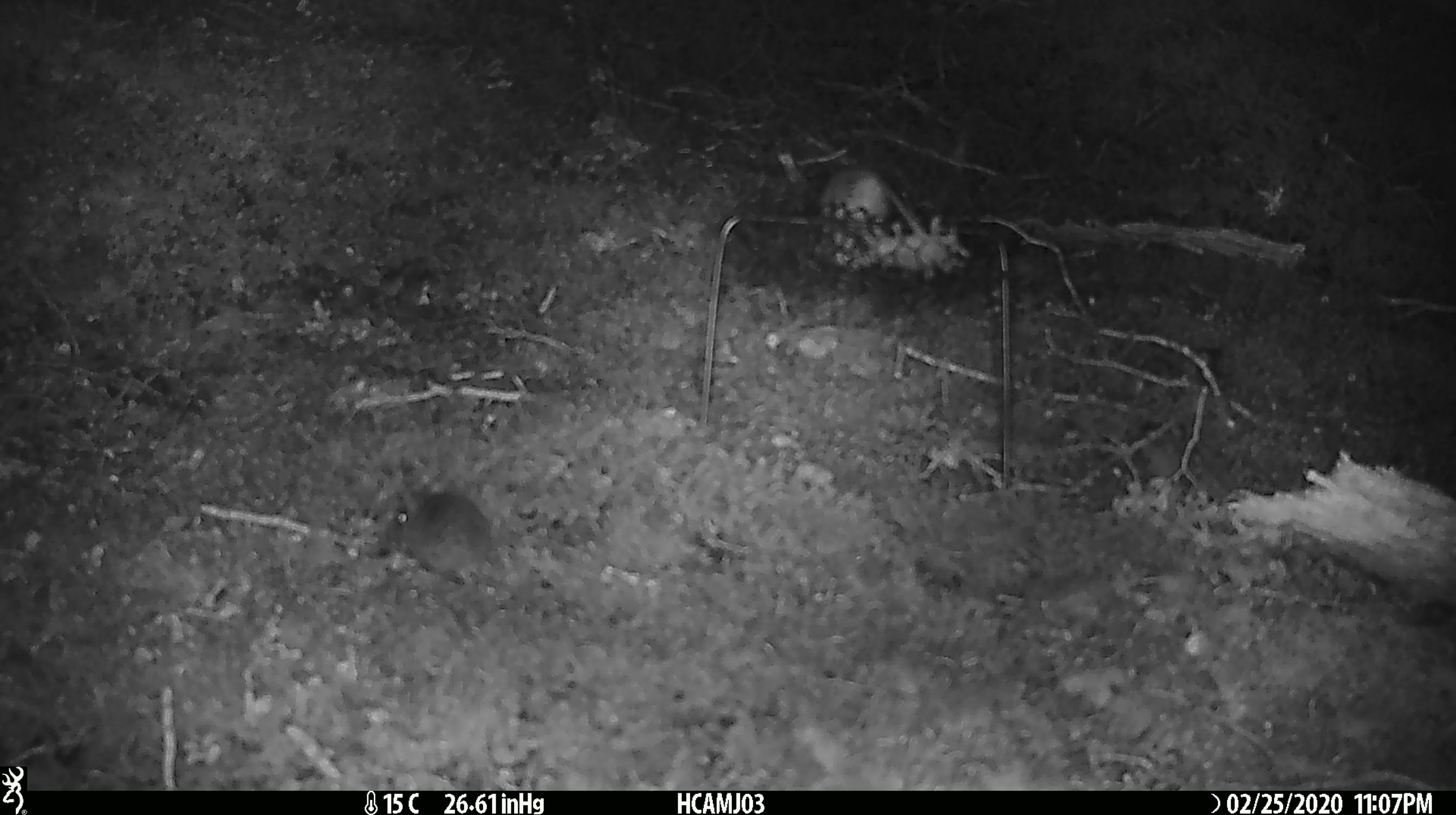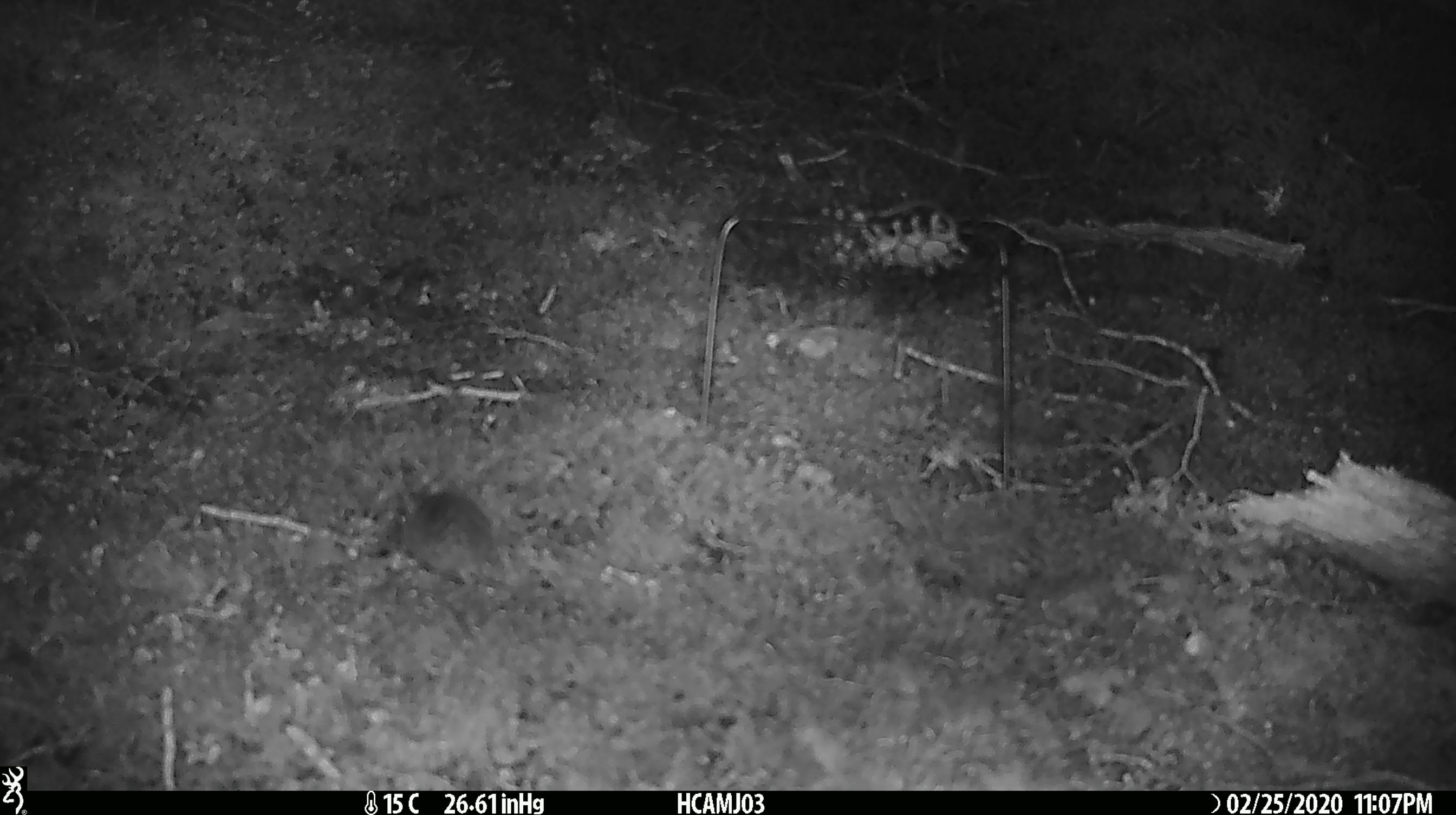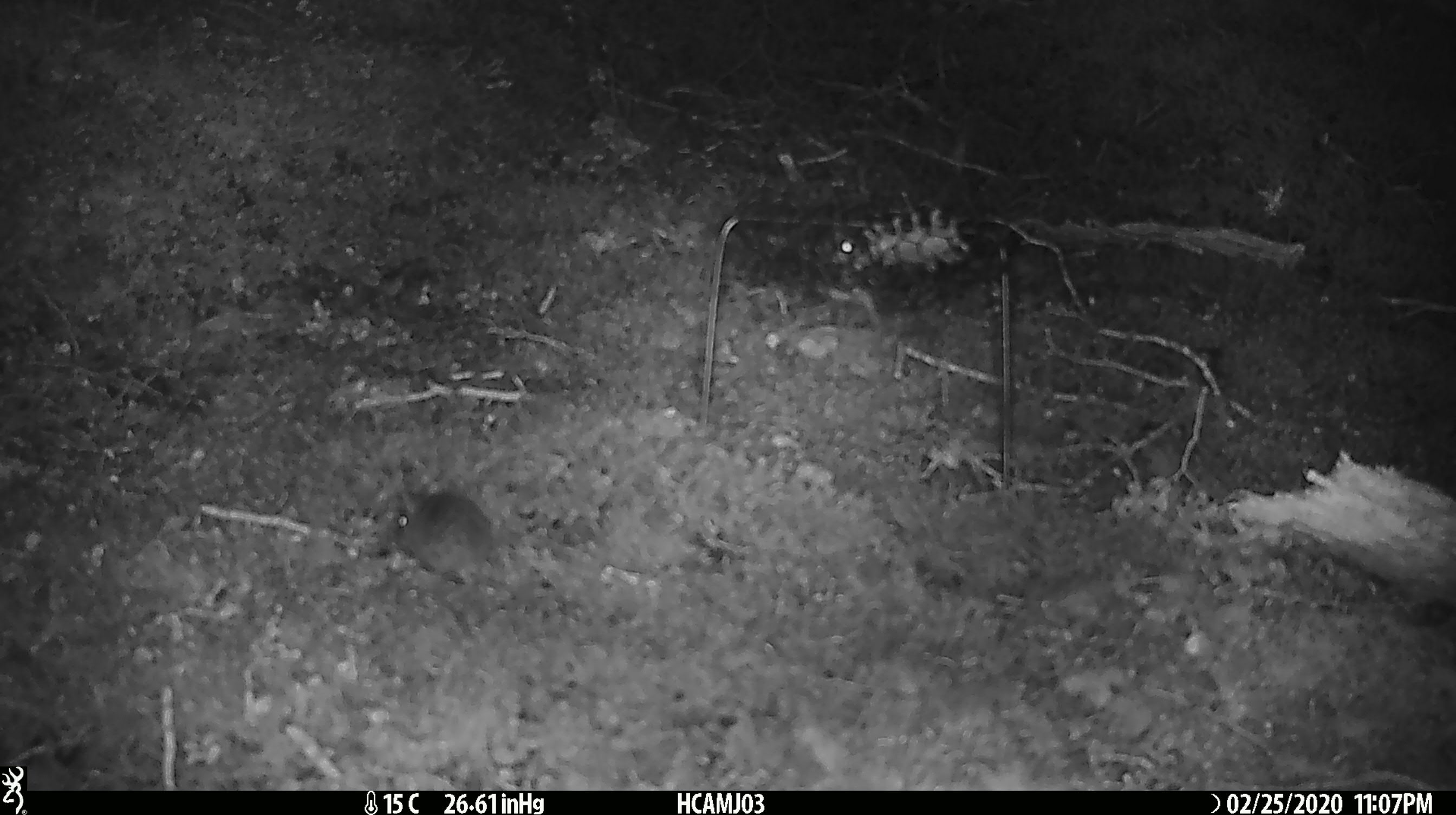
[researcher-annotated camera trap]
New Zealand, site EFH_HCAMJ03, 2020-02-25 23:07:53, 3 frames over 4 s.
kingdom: Animalia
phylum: Chordata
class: Mammalia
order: Rodentia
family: Muridae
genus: Mus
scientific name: Mus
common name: mouse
Mouse (Mus).